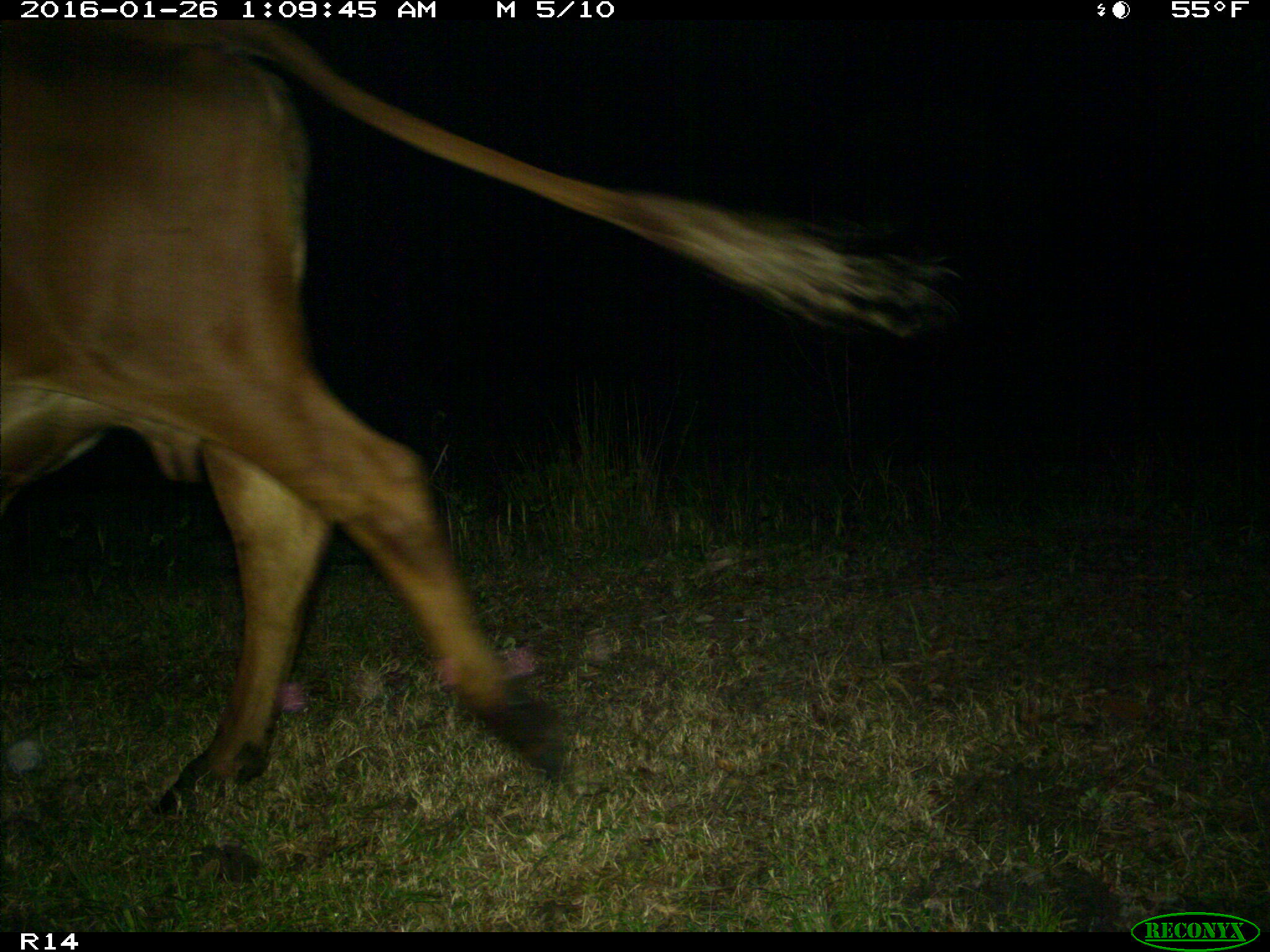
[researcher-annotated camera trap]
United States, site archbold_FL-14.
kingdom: Animalia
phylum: Chordata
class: Mammalia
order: Artiodactyla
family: Bovidae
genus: Bos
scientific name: Bos taurus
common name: domestic cow